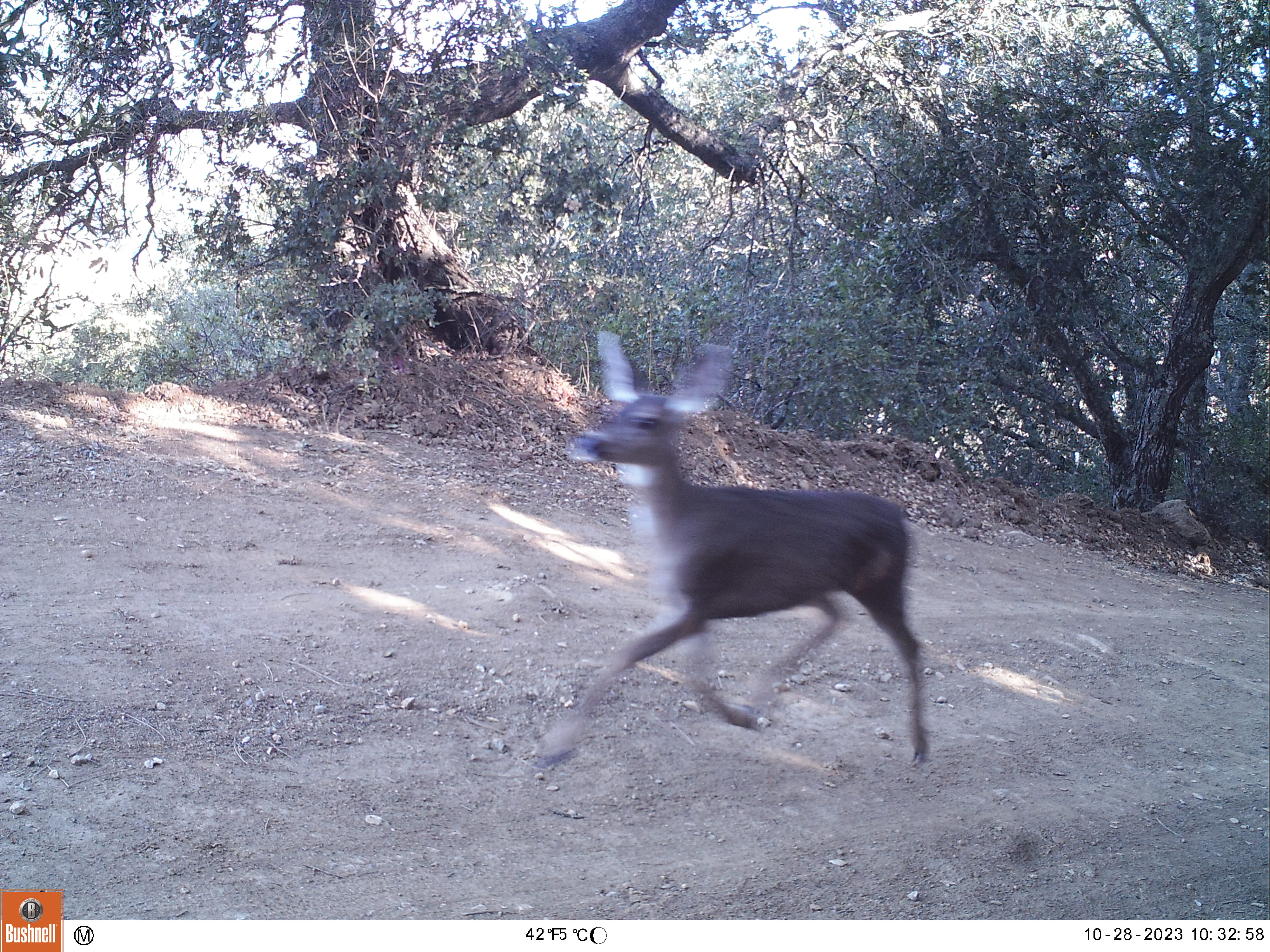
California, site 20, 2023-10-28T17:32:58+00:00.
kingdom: Animalia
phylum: Chordata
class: Mammalia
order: Artiodactyla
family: Cervidae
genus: Odocoileus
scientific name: Odocoileus hemionus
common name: mule deer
Mule deer (Odocoileus hemionus).